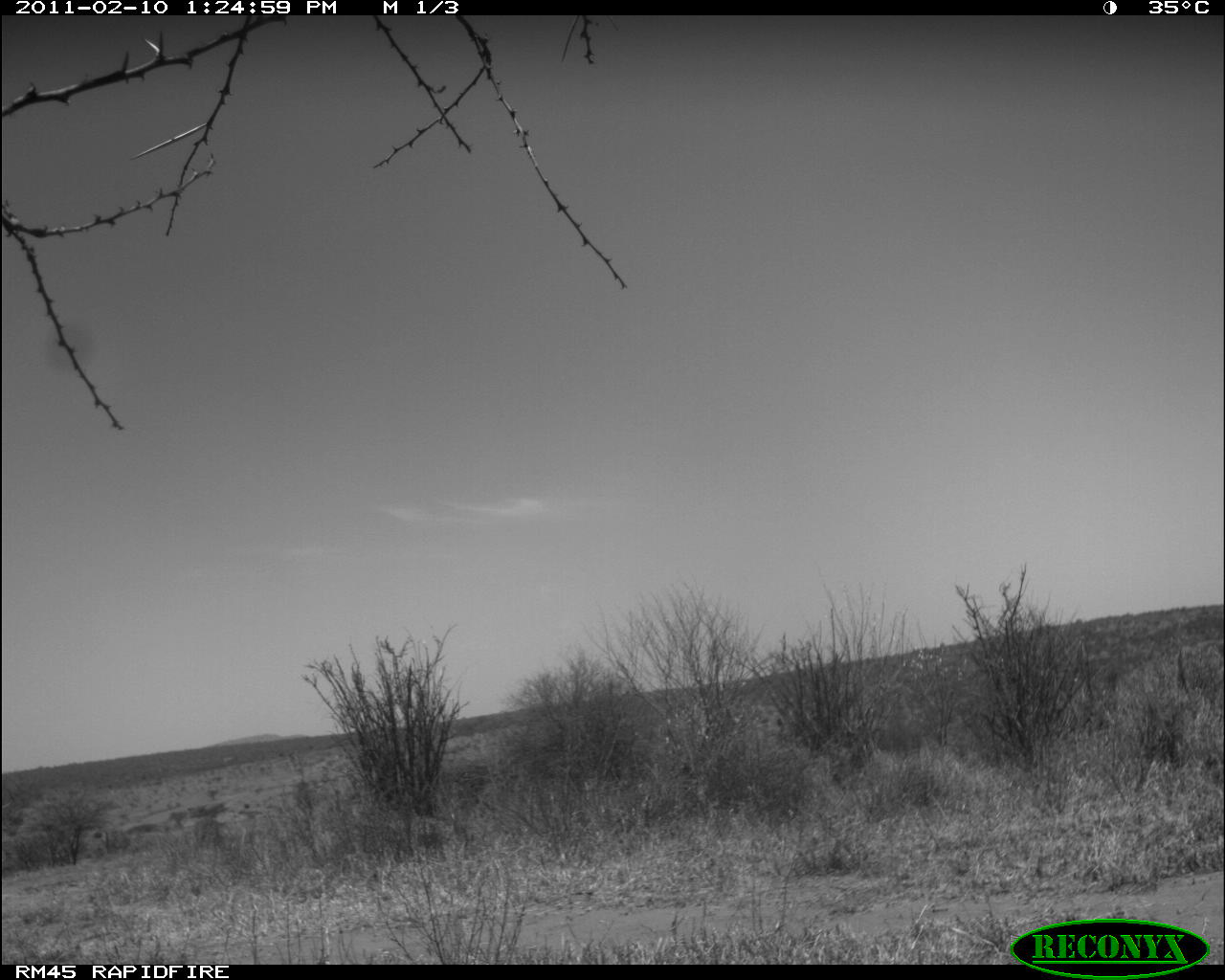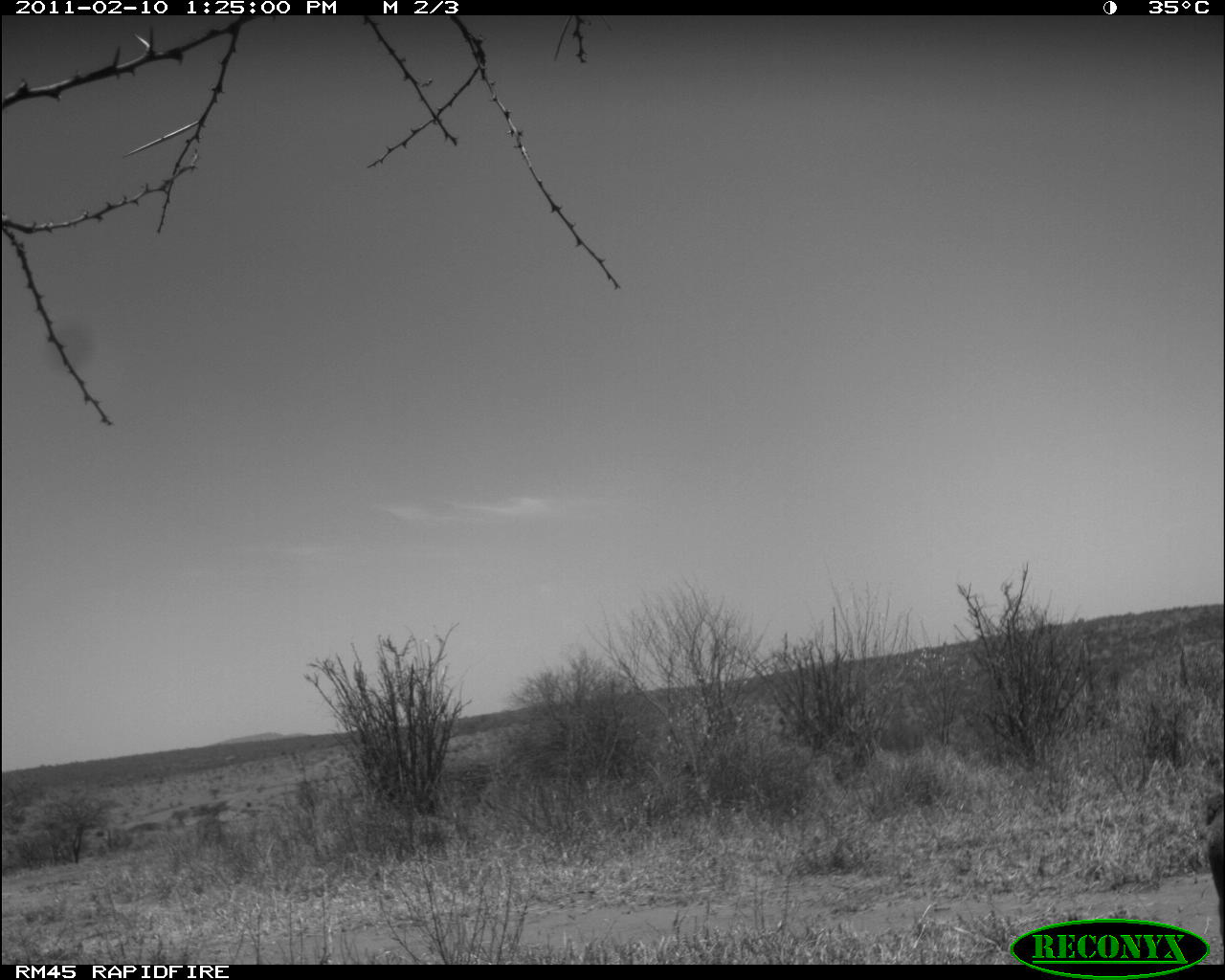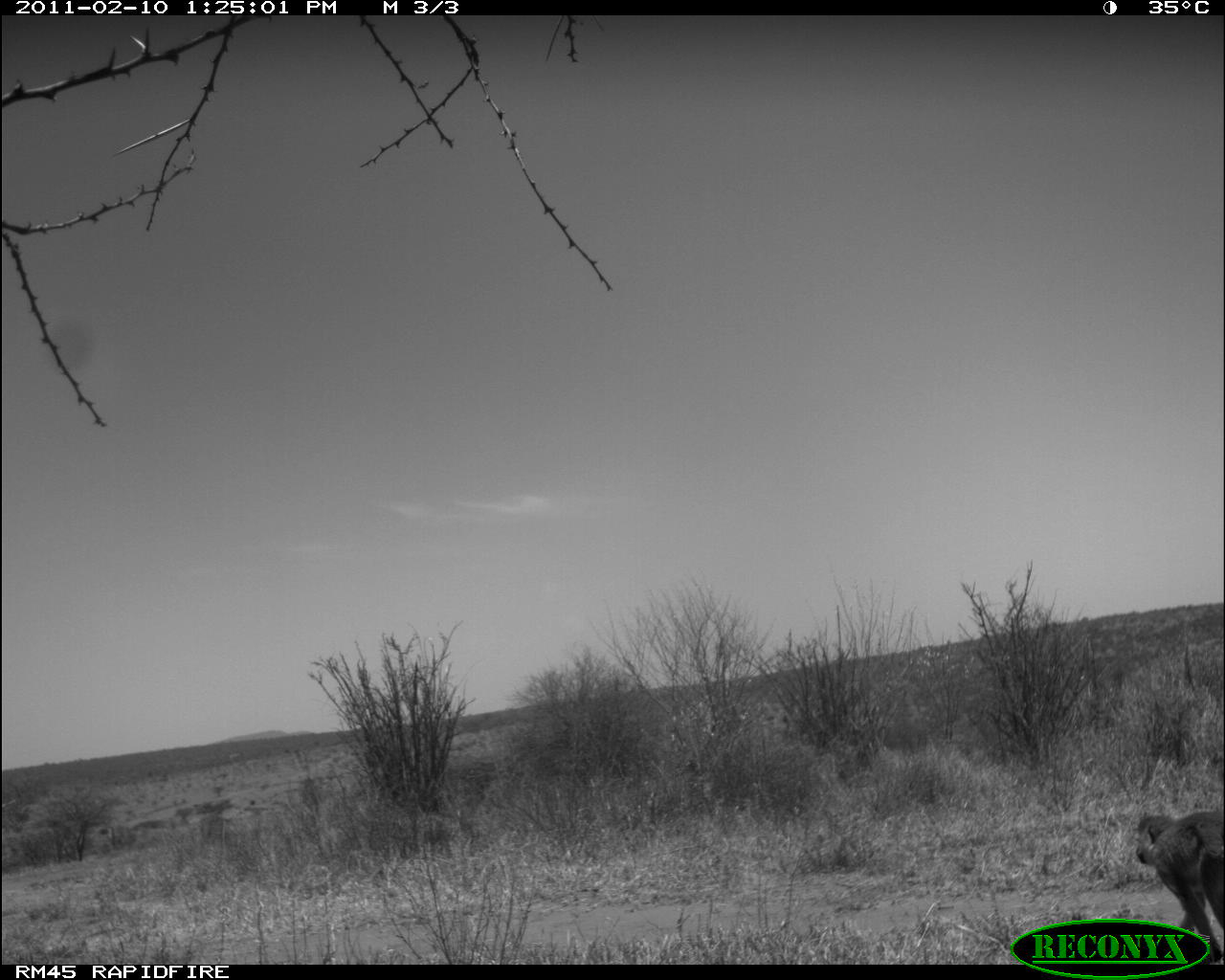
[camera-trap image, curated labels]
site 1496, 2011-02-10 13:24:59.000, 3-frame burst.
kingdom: Animalia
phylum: Chordata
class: Mammalia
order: Artiodactyla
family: Bovidae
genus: Madoqua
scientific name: Madoqua guentheri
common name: günther's dik-dik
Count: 1.